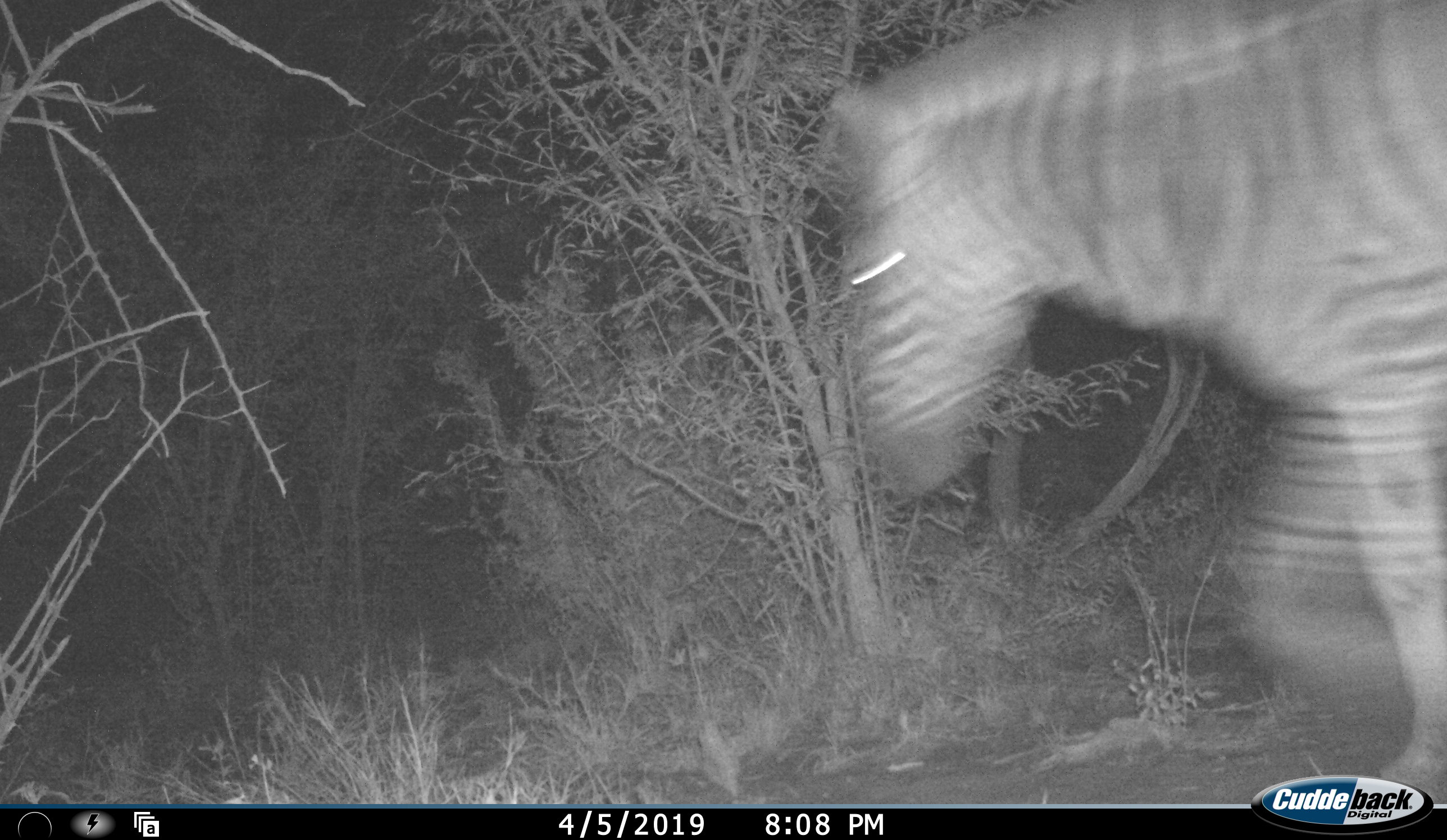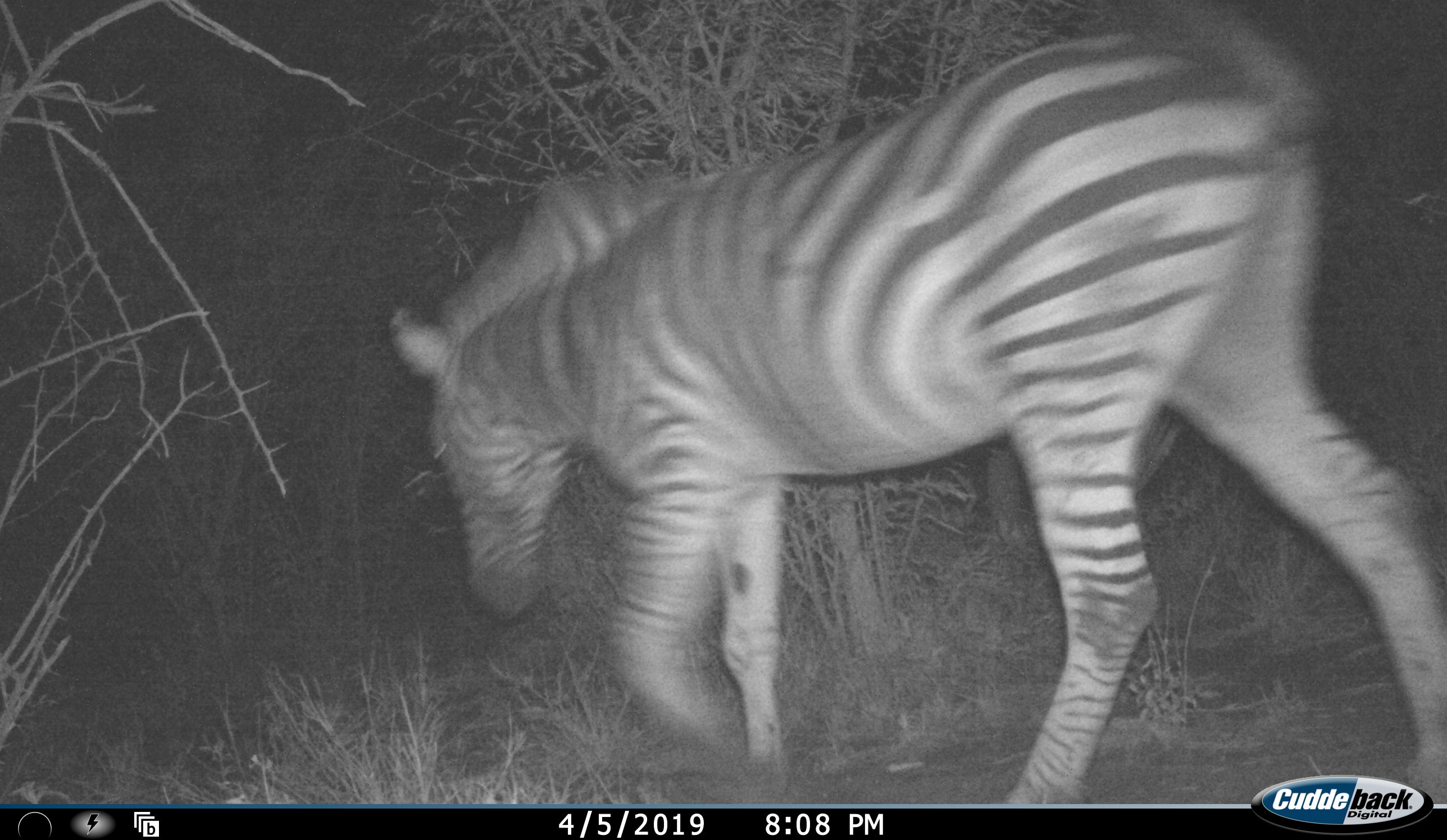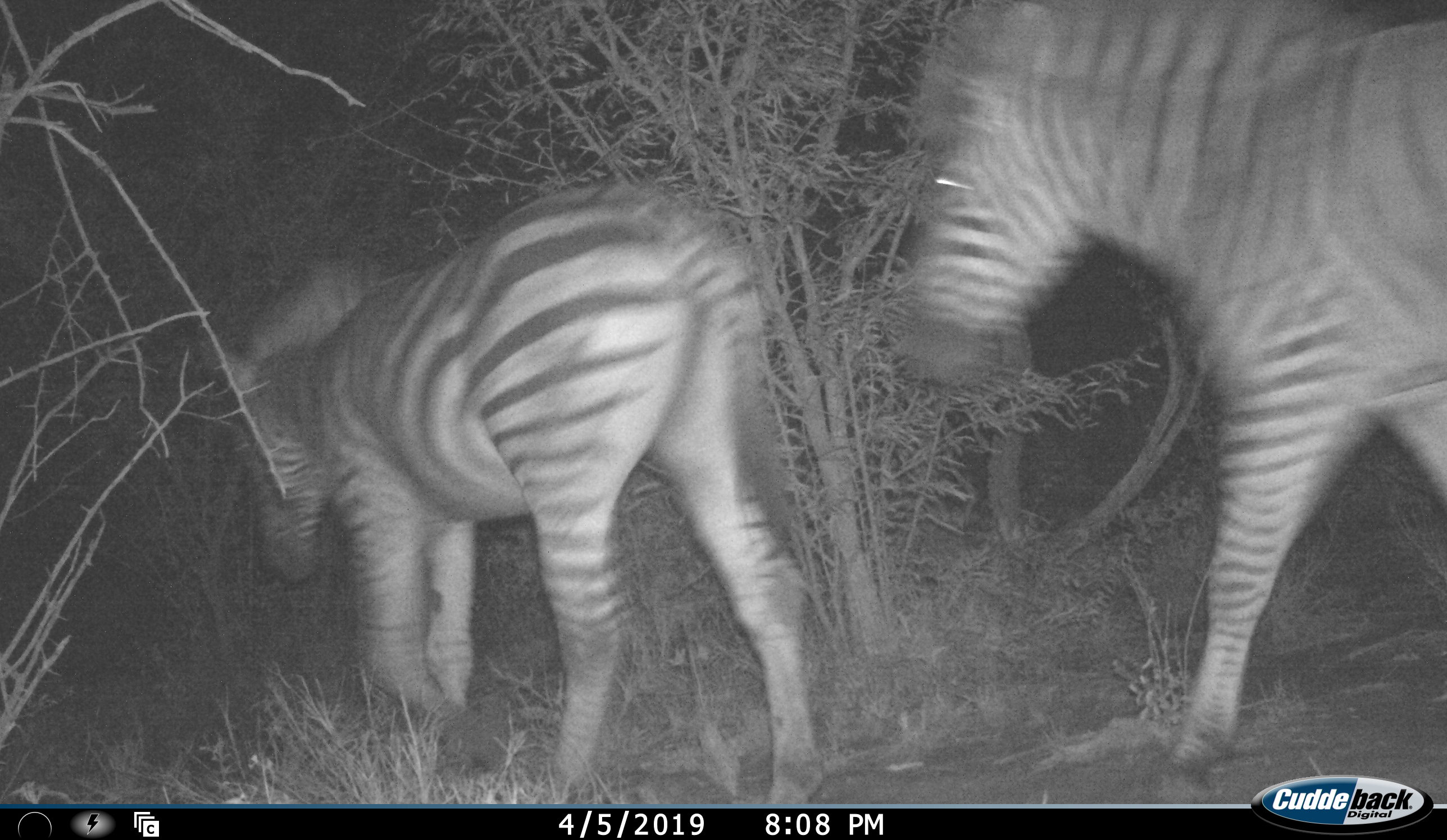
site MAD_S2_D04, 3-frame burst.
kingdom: Animalia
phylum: Chordata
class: Mammalia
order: Perissodactyla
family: Equidae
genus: Equus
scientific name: Equus quagga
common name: plains zebra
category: zebraplains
Zebraplains (plains zebra) (Equus quagga), count 2. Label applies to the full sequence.